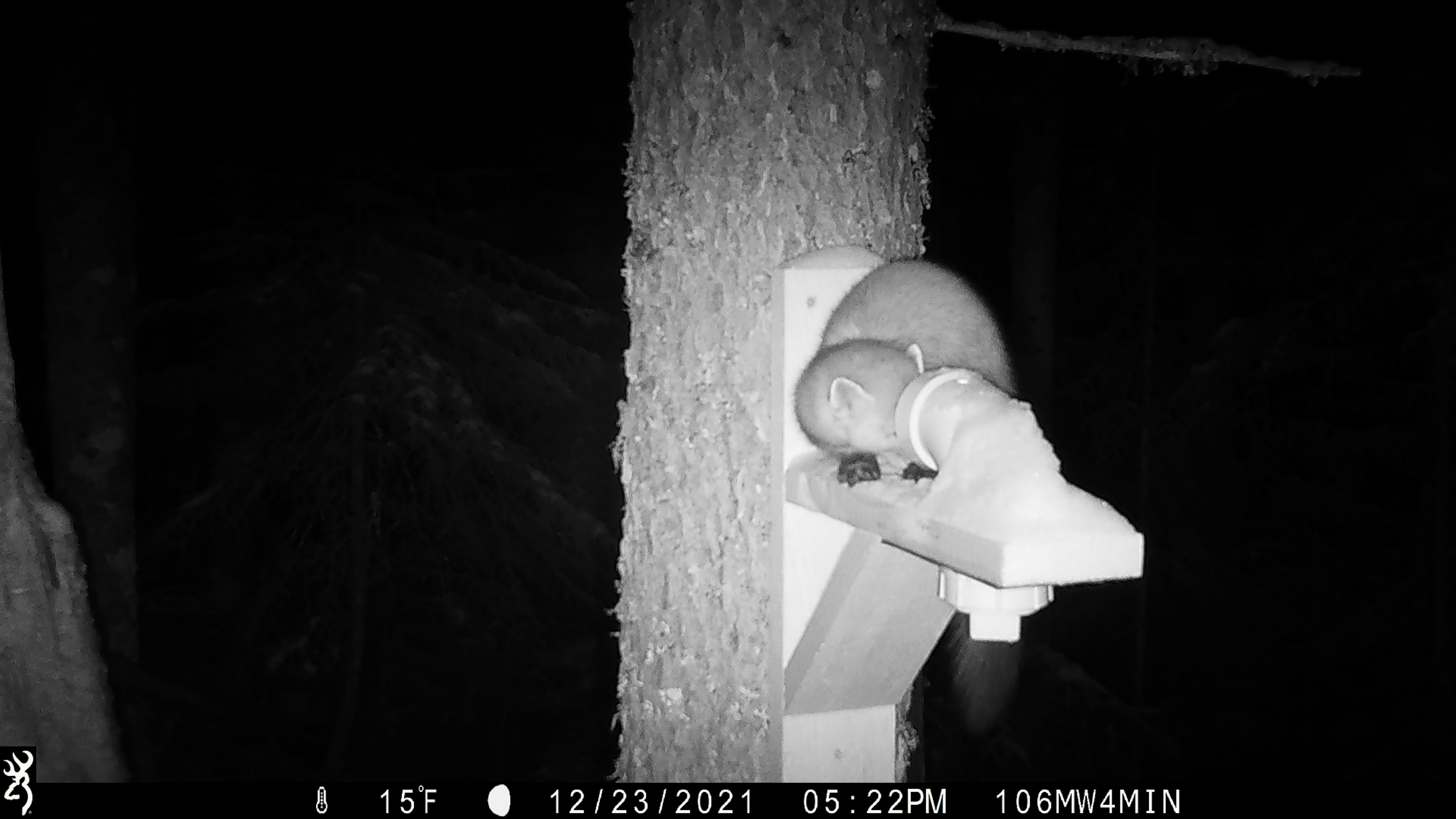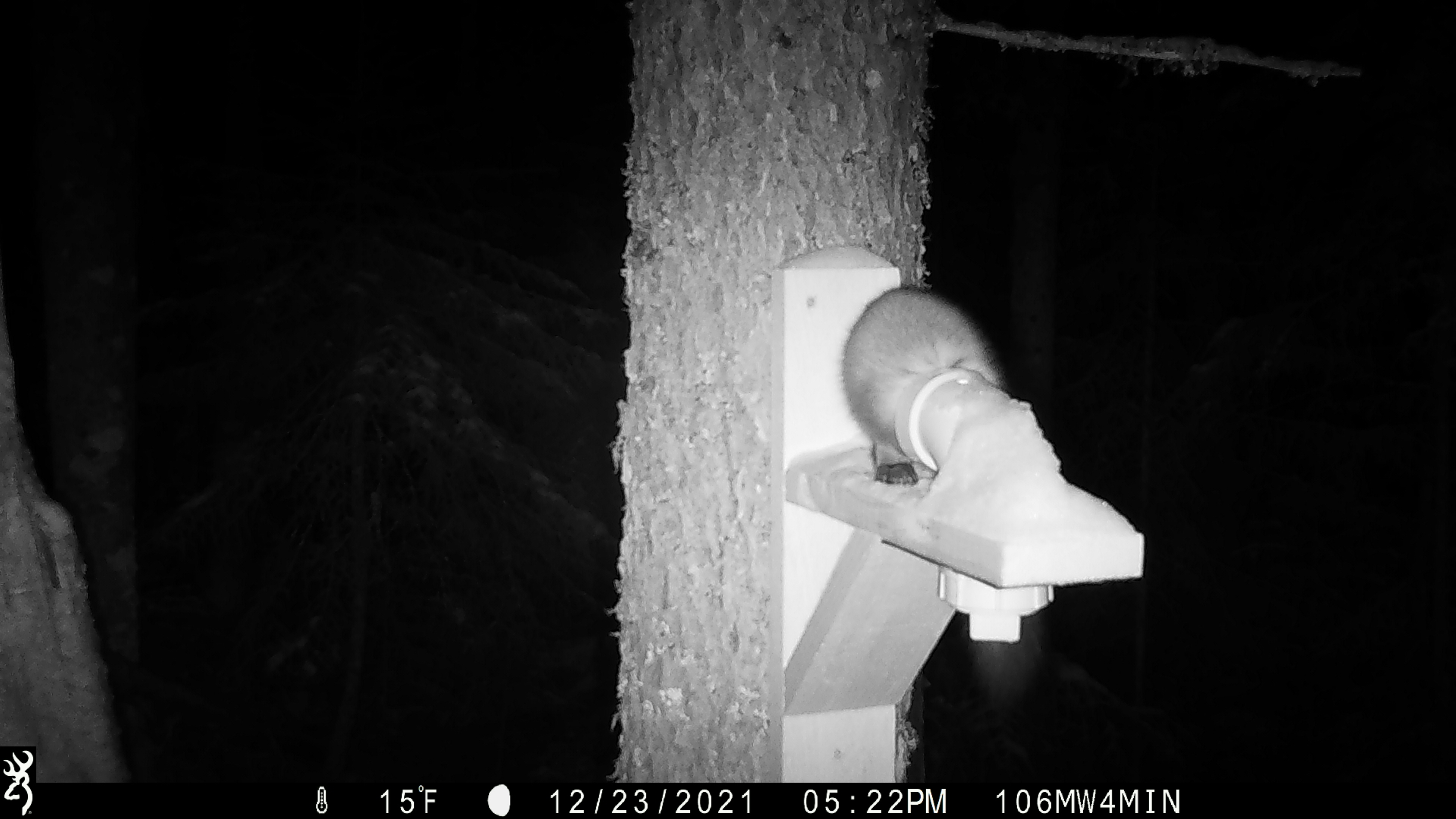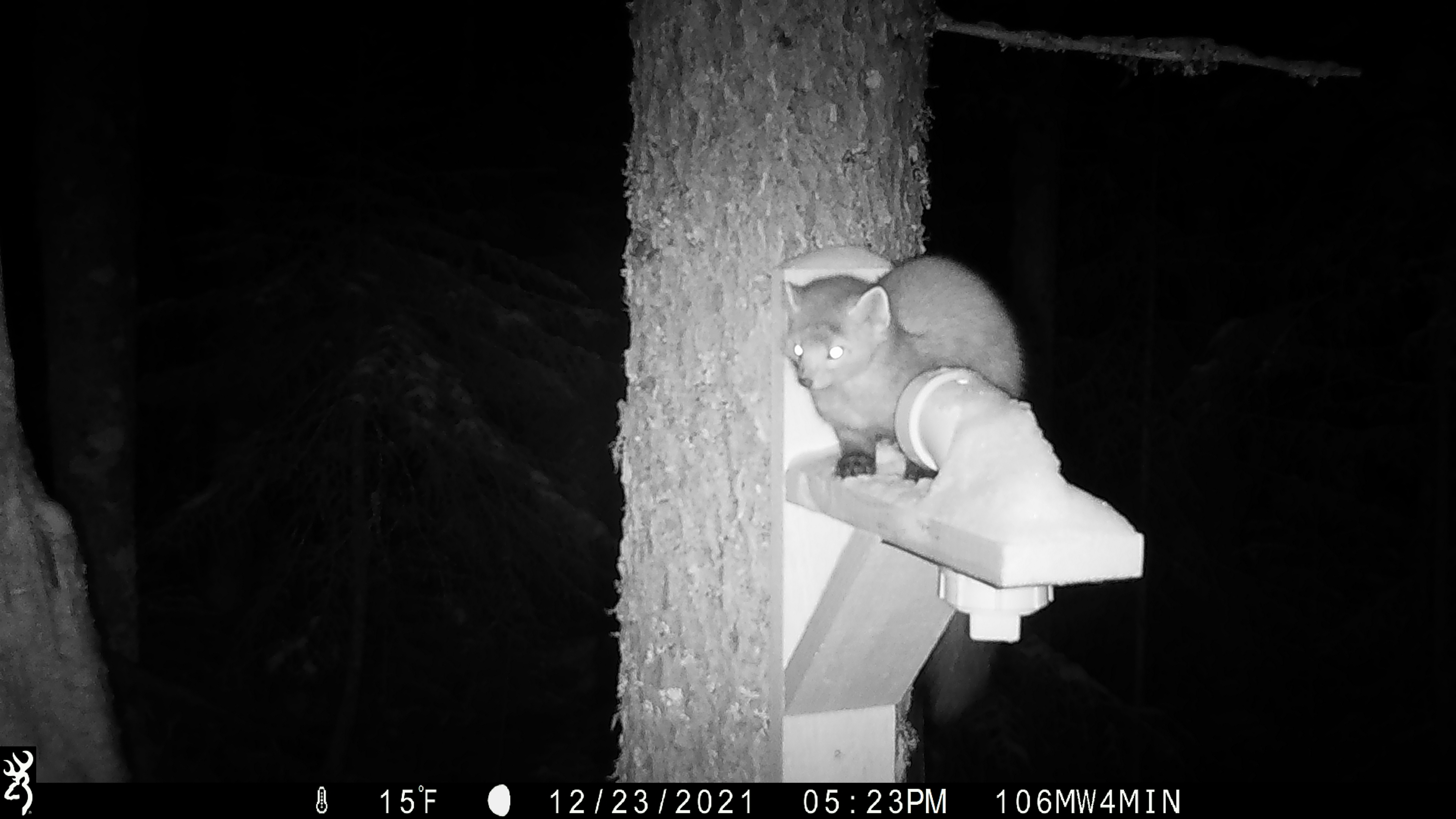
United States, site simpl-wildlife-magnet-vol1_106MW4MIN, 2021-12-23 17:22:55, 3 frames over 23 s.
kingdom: Animalia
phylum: Chordata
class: Mammalia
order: Carnivora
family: Mustelidae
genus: Martes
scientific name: Martes americana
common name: american marten